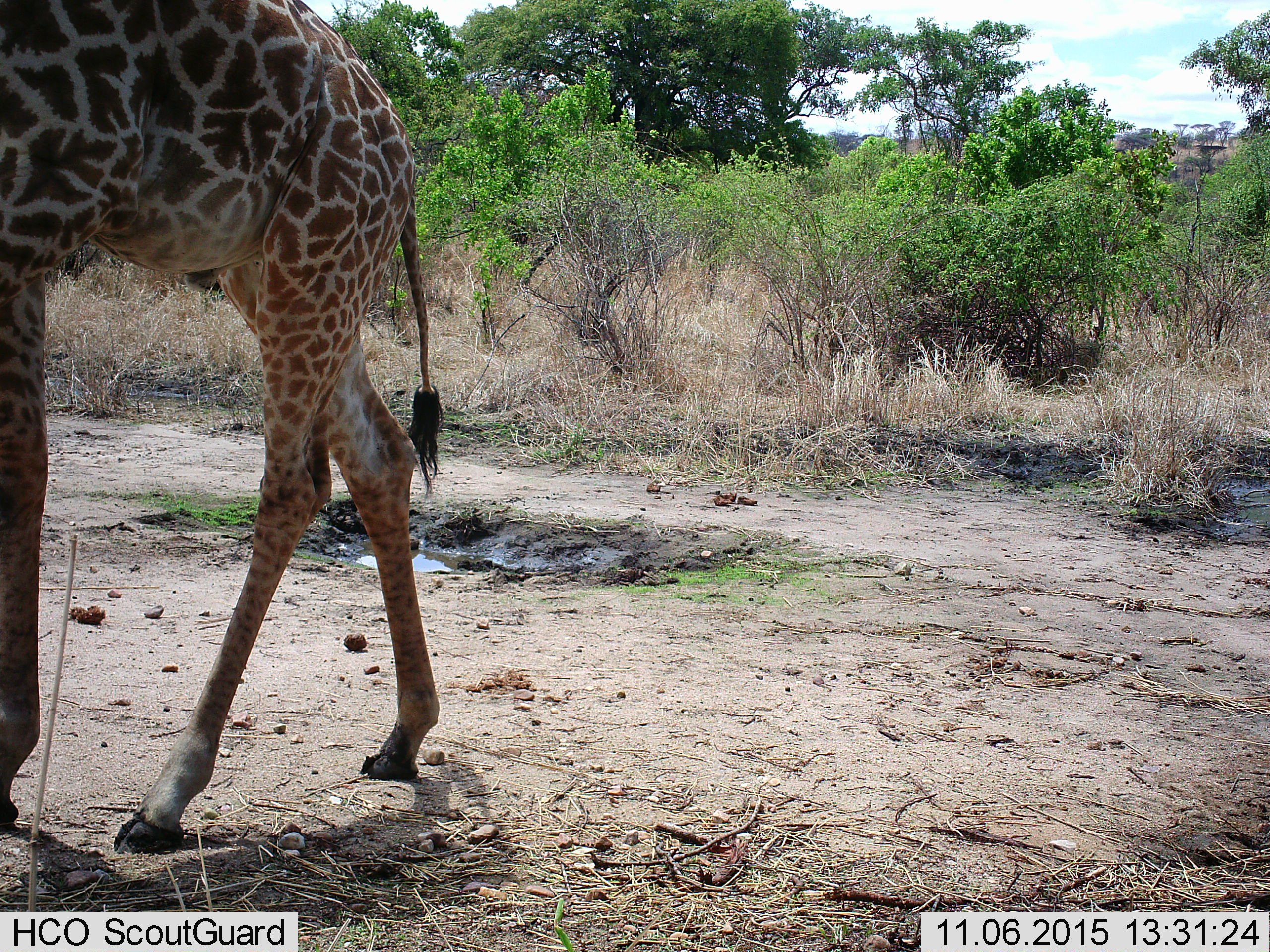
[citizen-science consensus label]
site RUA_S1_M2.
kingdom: Animalia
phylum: Chordata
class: Mammalia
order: Artiodactyla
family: Giraffidae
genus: Giraffa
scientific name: Giraffa camelopardalis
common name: giraffe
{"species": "giraffe (Giraffa camelopardalis)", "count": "1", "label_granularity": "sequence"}